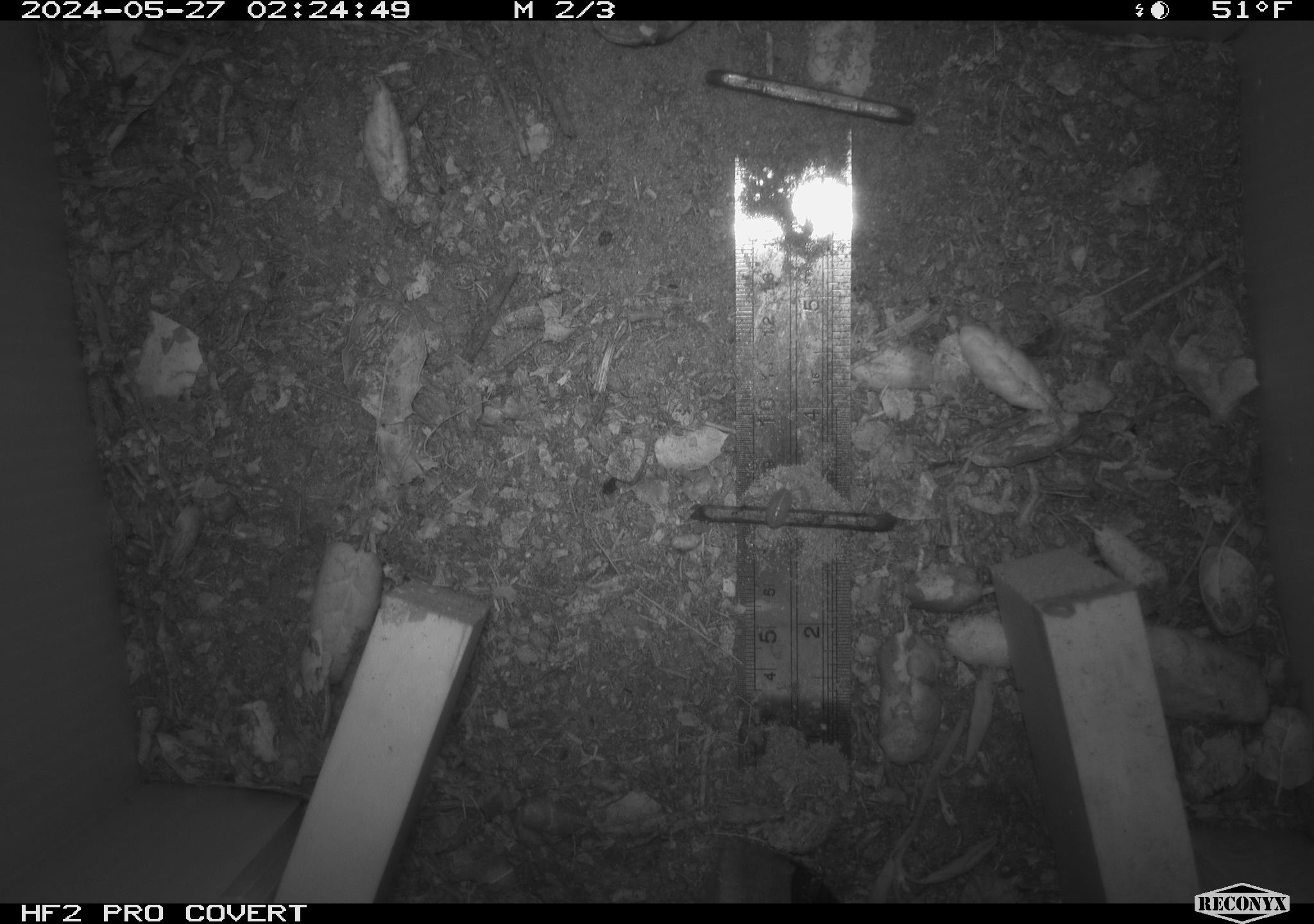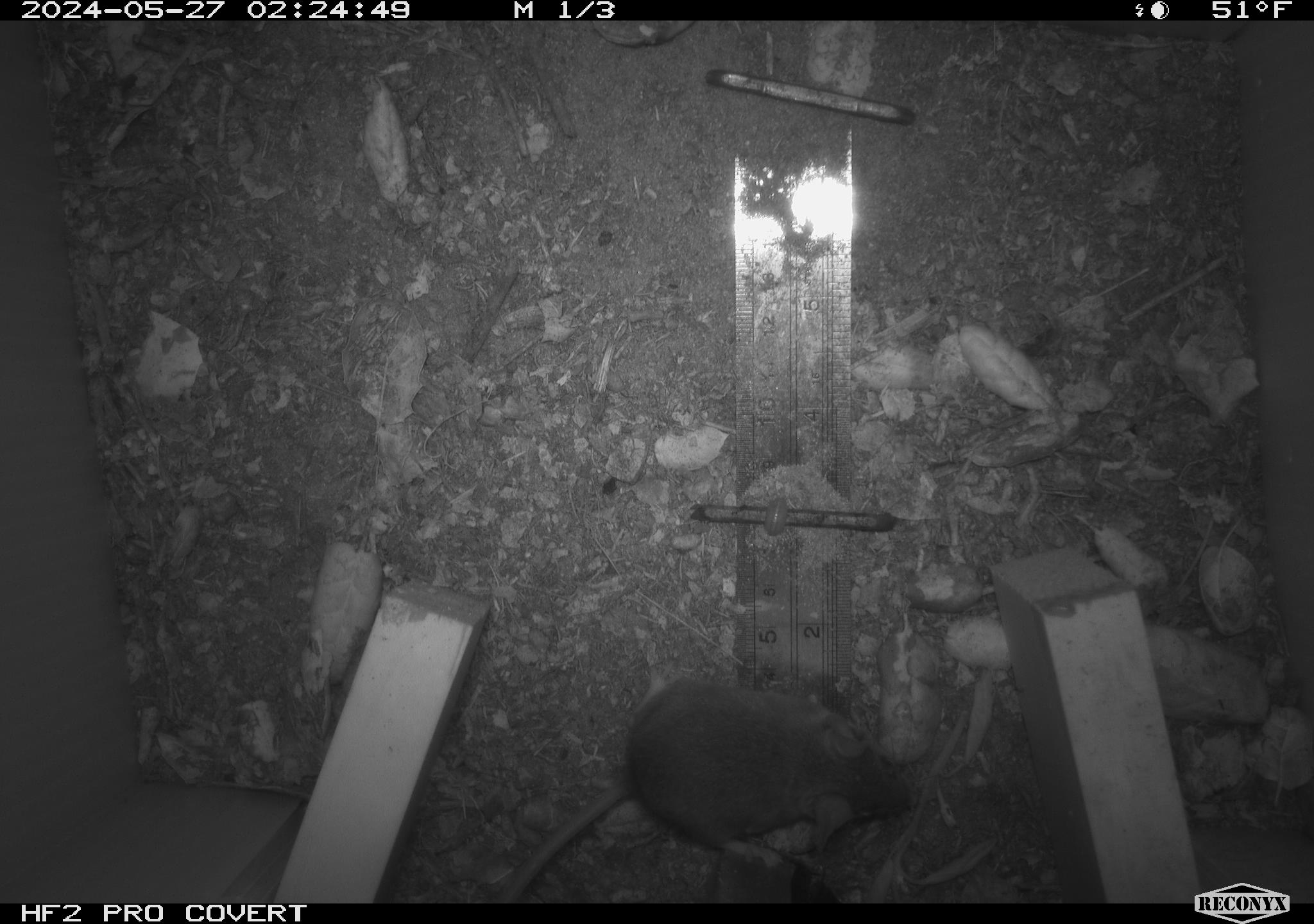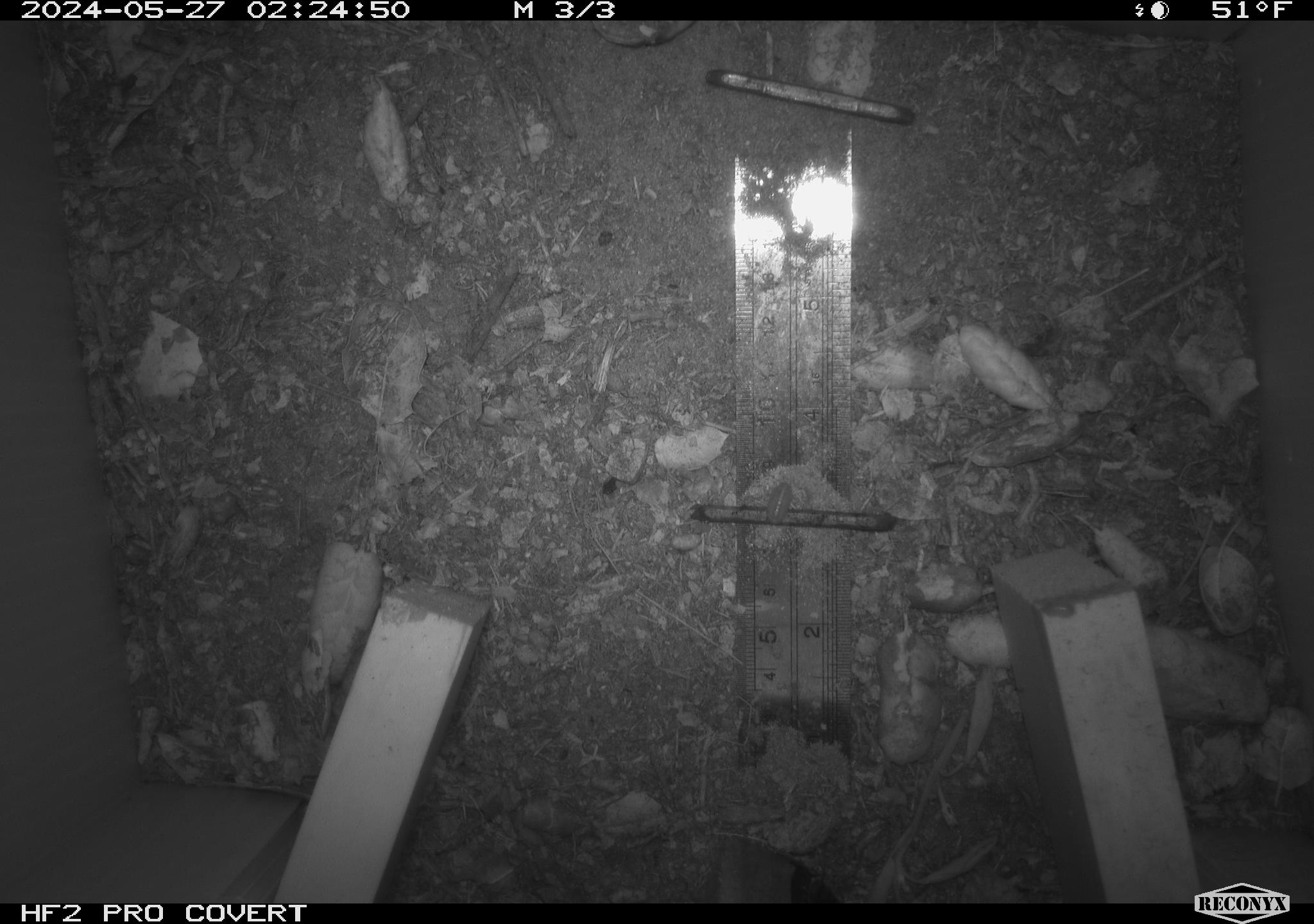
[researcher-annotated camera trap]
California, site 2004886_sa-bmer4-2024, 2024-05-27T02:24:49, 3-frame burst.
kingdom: Animalia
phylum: Chordata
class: Mammalia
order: Rodentia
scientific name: Rodentia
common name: mouse species